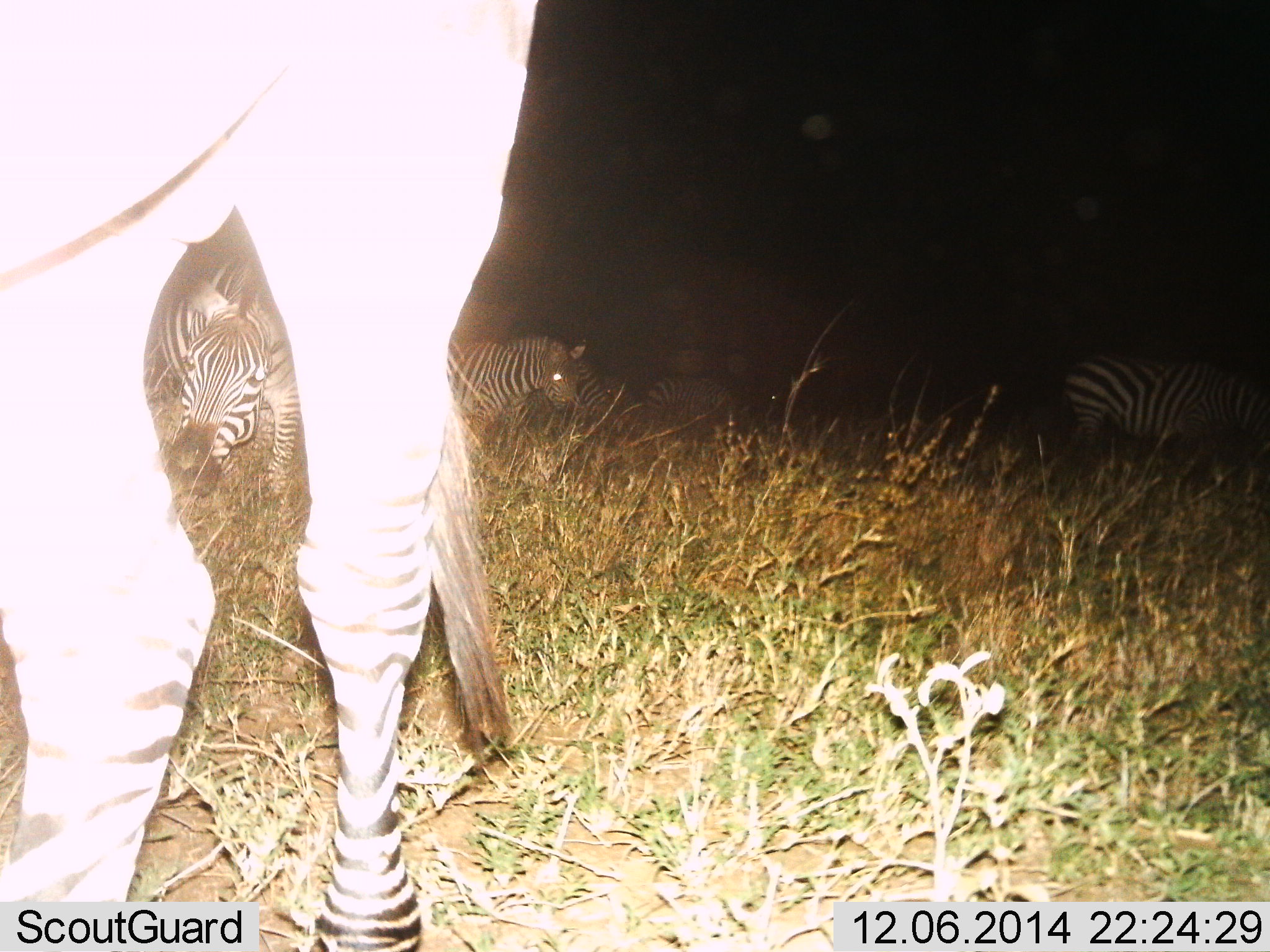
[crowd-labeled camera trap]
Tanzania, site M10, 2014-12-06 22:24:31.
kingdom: Animalia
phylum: Chordata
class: Mammalia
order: Perissodactyla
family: Equidae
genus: Equus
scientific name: Equus quagga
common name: plains zebra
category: zebra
Zebra (plains zebra) (Equus quagga), count 6. Behavior (volunteer vote fractions): standing 80%, resting 0%, moving 40%, interacting 0%. Young present (vote fraction): 0%. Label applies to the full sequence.